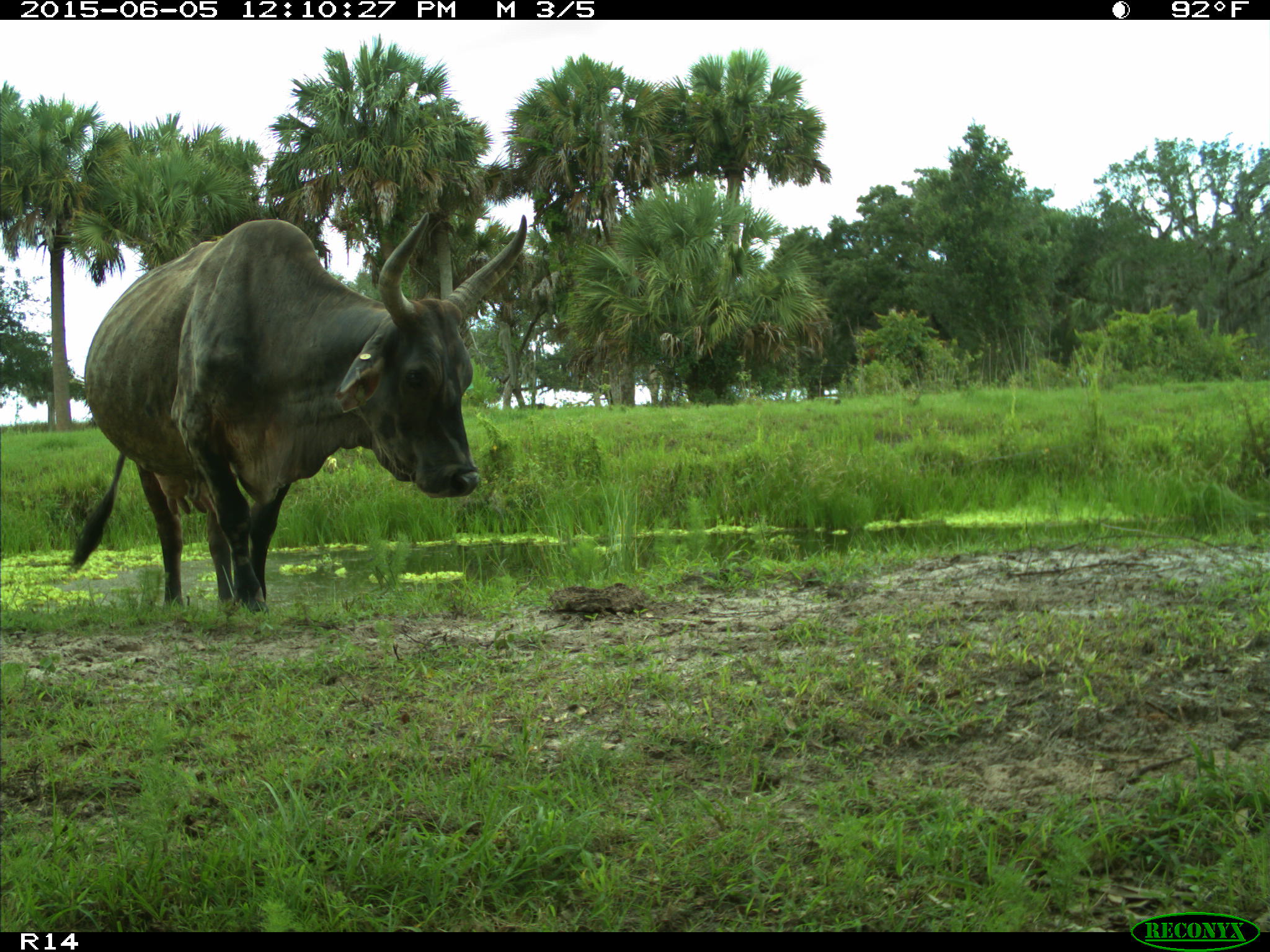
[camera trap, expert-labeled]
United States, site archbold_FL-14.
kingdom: Animalia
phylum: Chordata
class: Mammalia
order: Artiodactyla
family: Bovidae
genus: Bos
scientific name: Bos taurus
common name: domestic cow